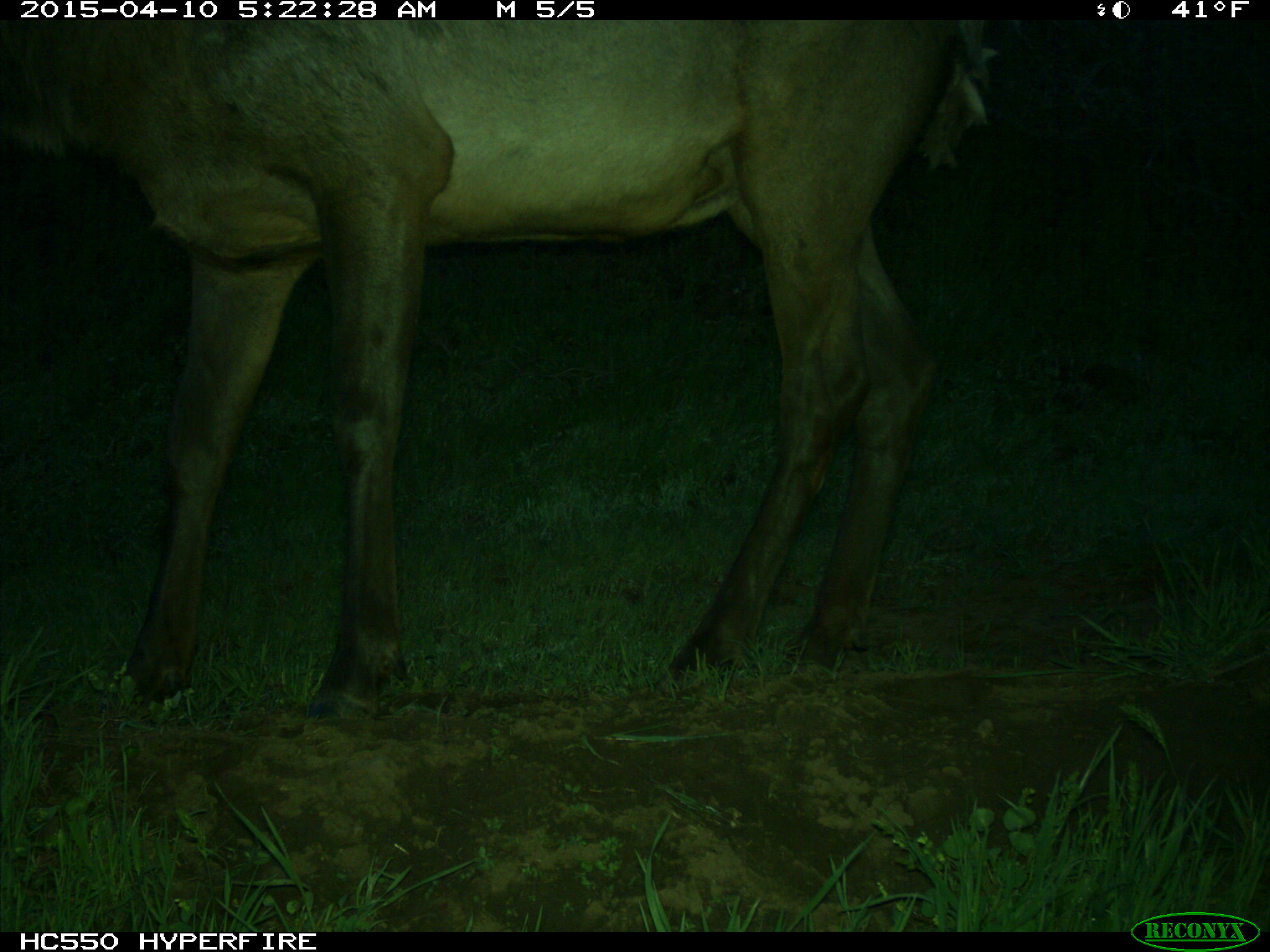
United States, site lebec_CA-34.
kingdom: Animalia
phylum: Chordata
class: Mammalia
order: Artiodactyla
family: Cervidae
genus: Cervus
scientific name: Cervus canadensis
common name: elk